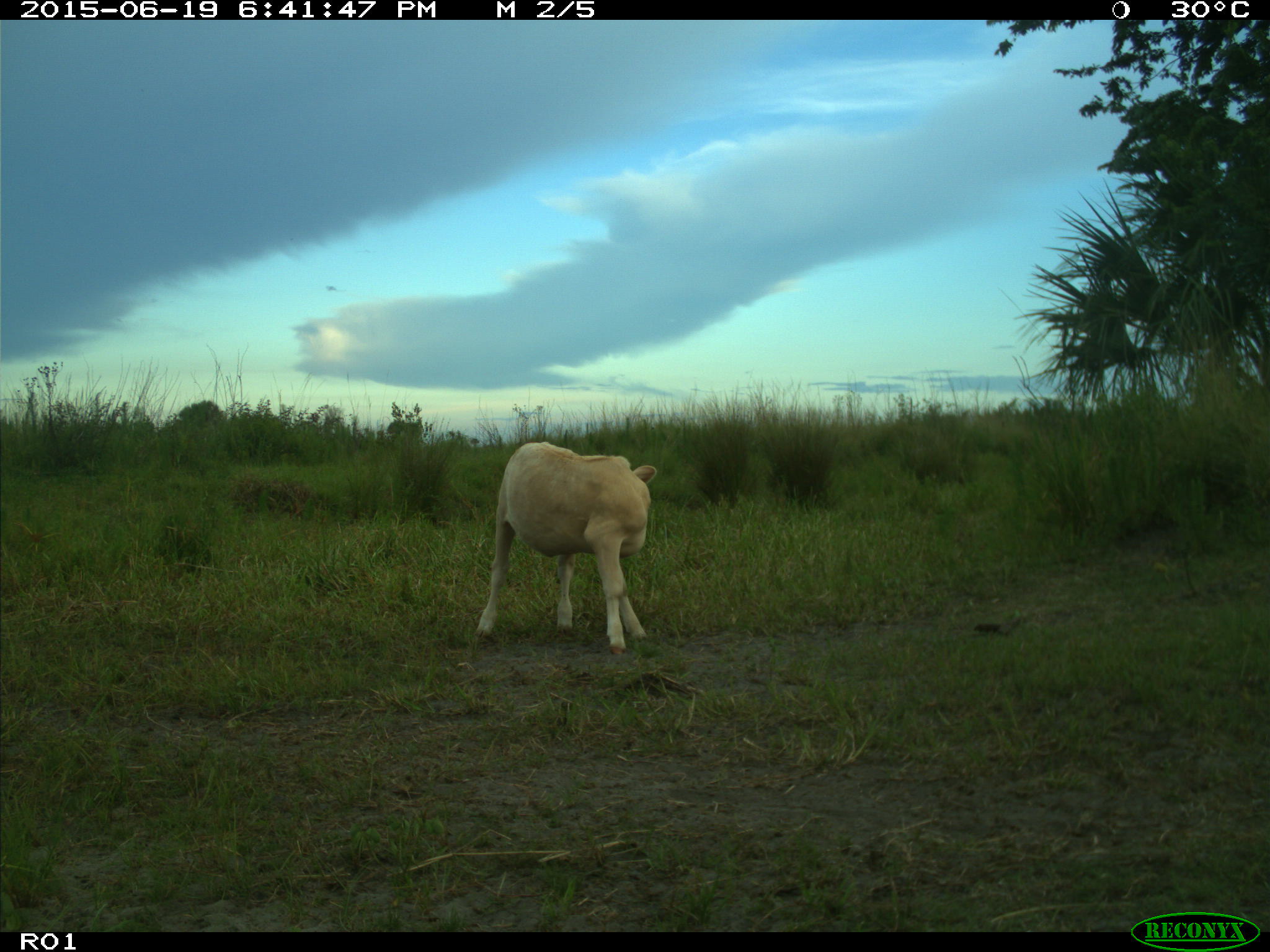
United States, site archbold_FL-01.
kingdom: Animalia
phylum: Chordata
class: Mammalia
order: Artiodactyla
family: Bovidae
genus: Bos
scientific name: Bos taurus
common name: domestic cow